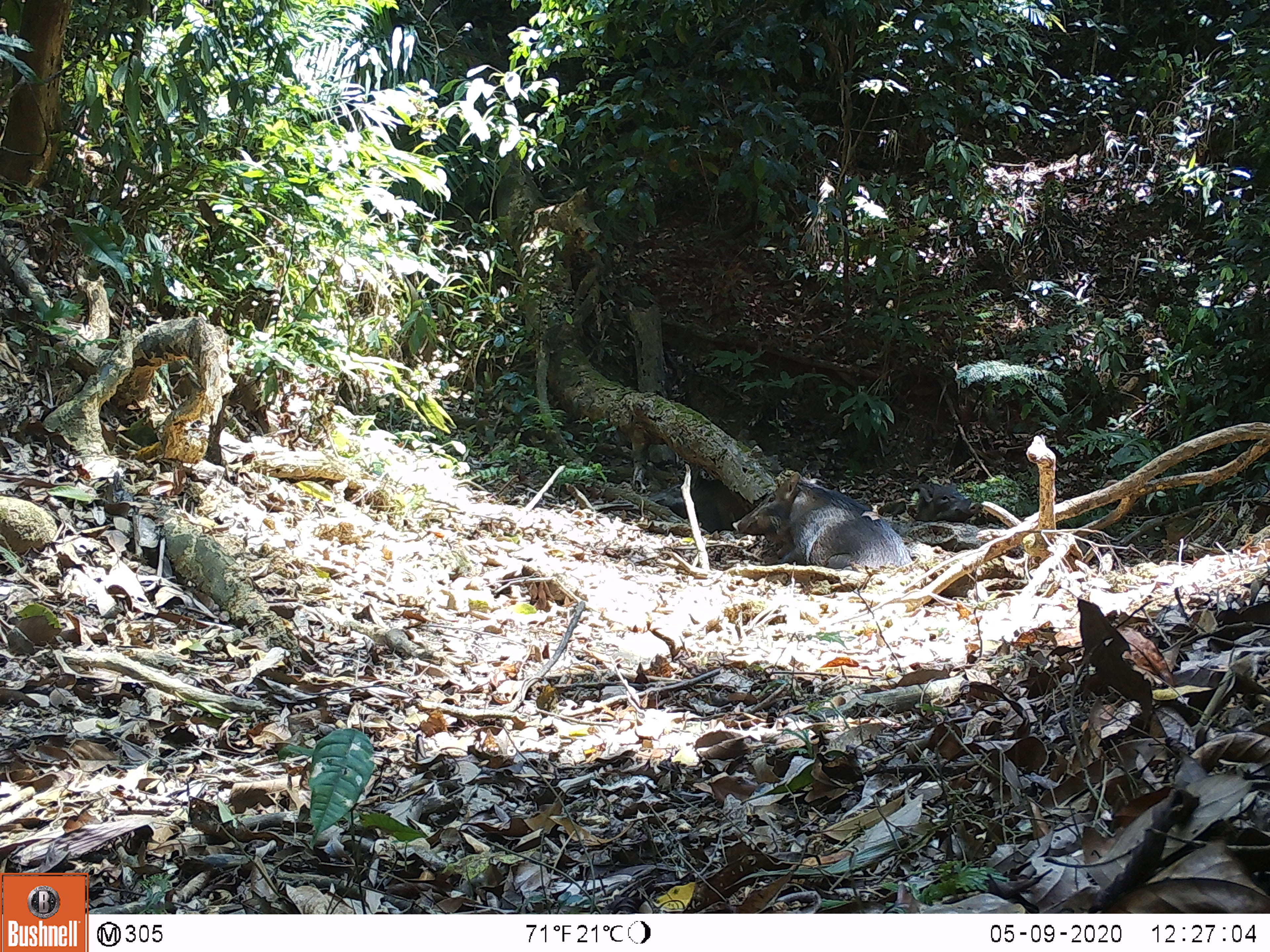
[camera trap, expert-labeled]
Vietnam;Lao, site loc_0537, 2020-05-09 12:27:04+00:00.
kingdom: Animalia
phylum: Chordata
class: Mammalia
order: Artiodactyla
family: Suidae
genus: Sus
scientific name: Sus scrofa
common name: eurasian wild pig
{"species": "eurasian wild pig (Sus scrofa)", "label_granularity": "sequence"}